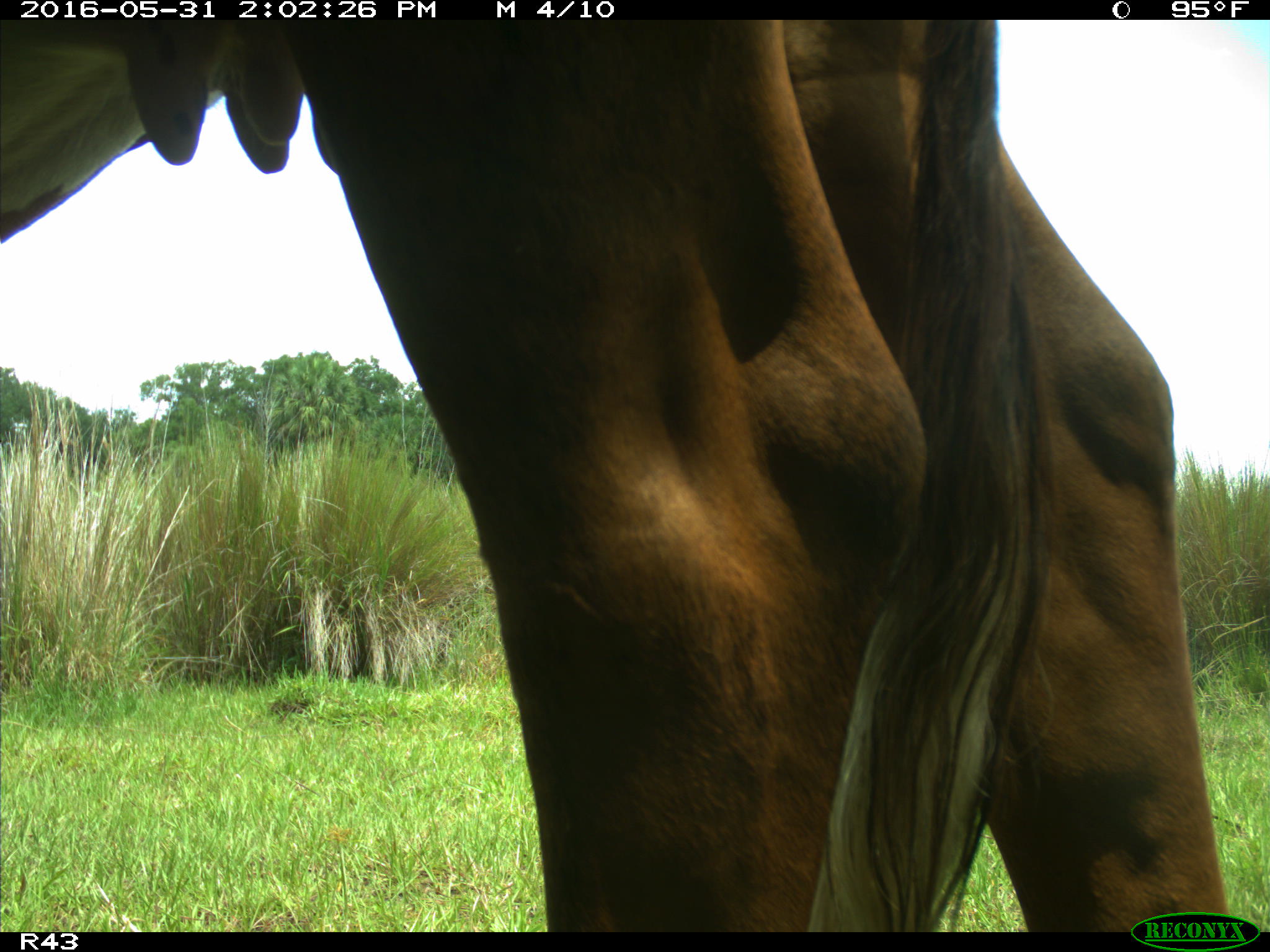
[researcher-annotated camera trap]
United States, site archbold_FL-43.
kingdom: Animalia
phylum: Chordata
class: Mammalia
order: Artiodactyla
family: Bovidae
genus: Bos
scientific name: Bos taurus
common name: domestic cow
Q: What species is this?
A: Bos taurus (domestic cow).